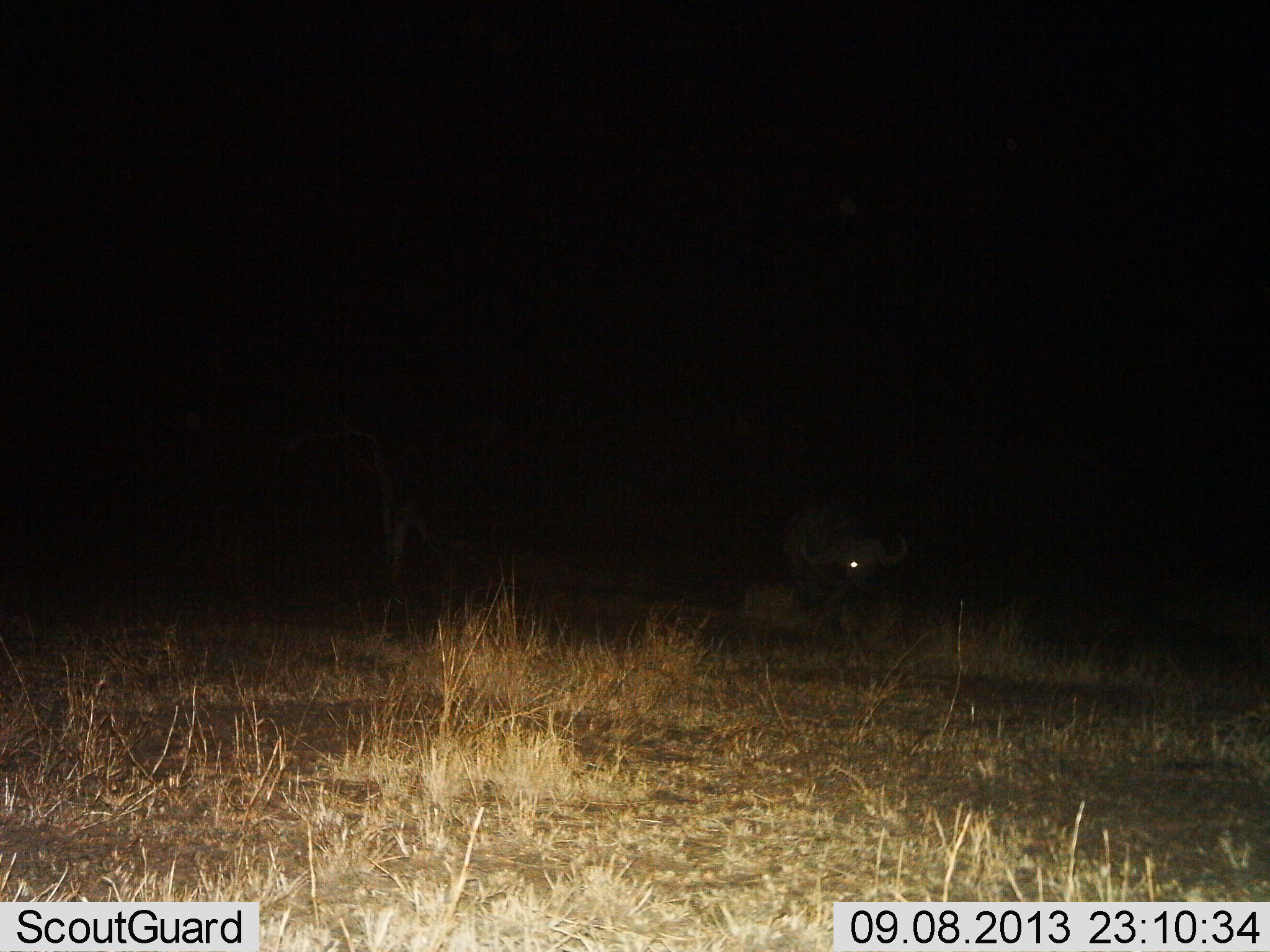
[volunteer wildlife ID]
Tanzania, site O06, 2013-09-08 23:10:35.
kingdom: Animalia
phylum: Chordata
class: Mammalia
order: Artiodactyla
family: Bovidae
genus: Syncerus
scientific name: Syncerus caffer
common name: cape buffalo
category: buffalo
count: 1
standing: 53%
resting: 12%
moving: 29%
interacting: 0%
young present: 0%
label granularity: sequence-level